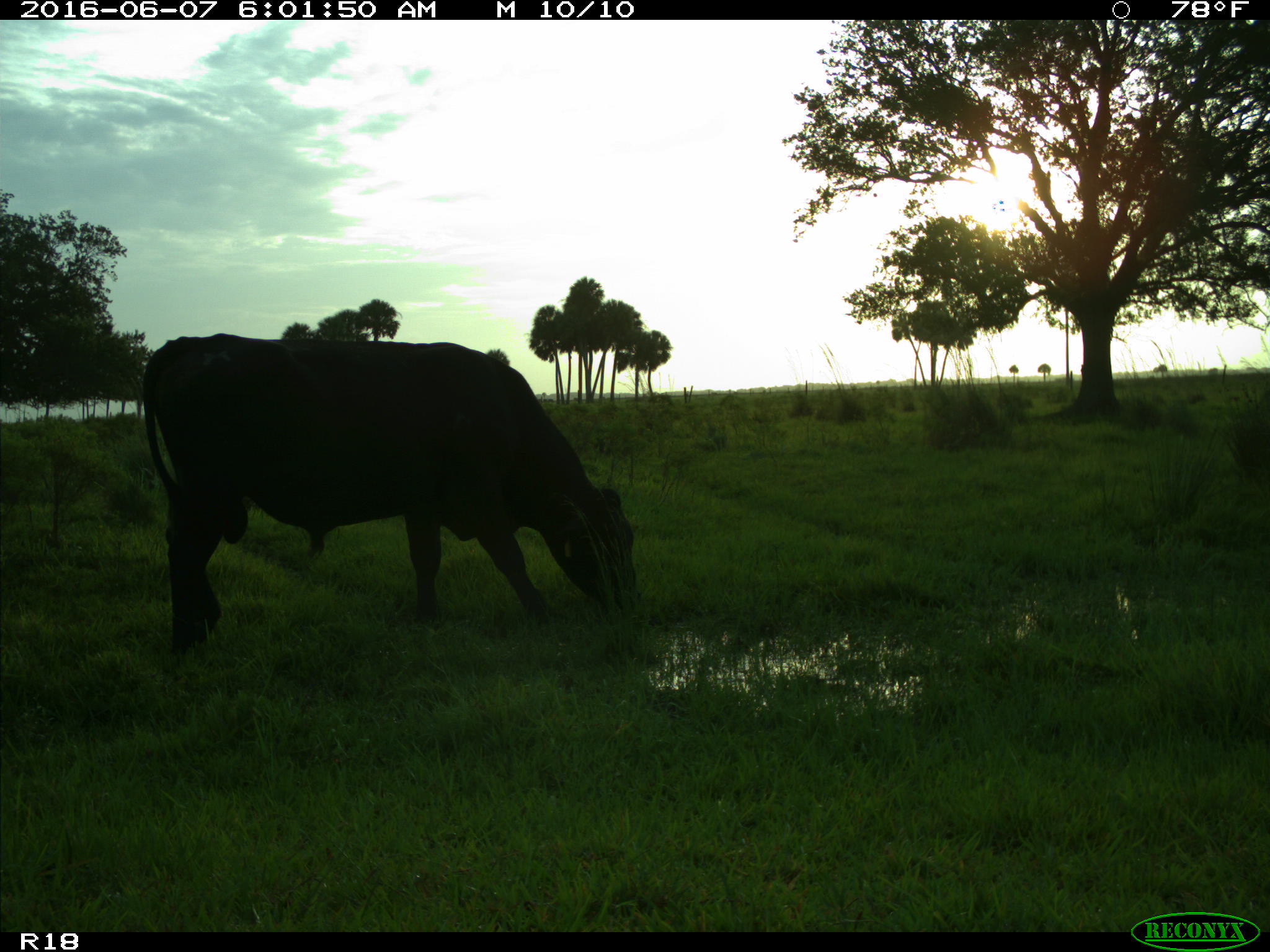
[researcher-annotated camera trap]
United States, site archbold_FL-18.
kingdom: Animalia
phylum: Chordata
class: Mammalia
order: Artiodactyla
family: Bovidae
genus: Bos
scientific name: Bos taurus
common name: domestic cow